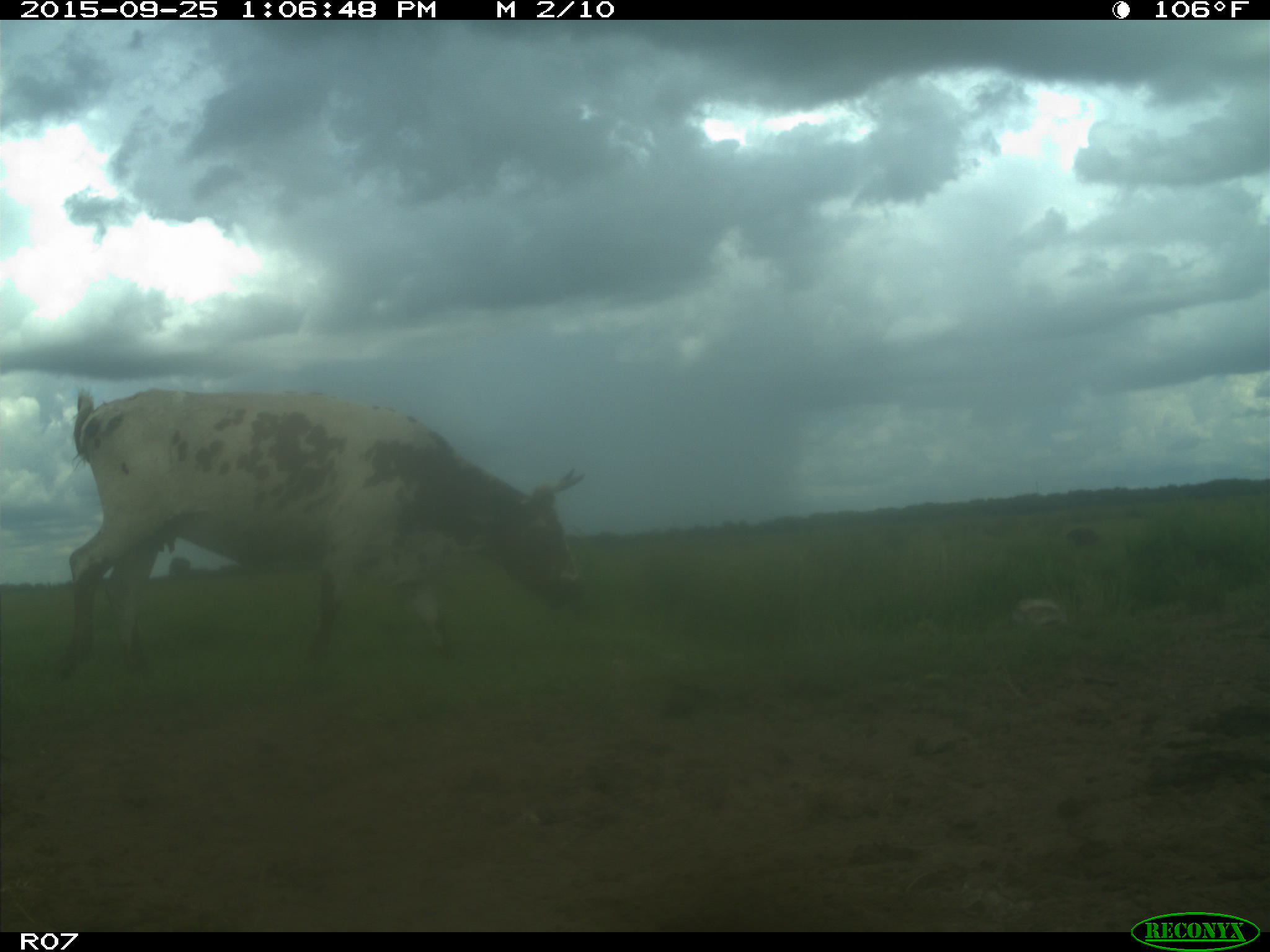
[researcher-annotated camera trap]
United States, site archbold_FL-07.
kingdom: Animalia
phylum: Chordata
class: Mammalia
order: Artiodactyla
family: Bovidae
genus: Bos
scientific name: Bos taurus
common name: domestic cow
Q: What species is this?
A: Bos taurus (domestic cow).